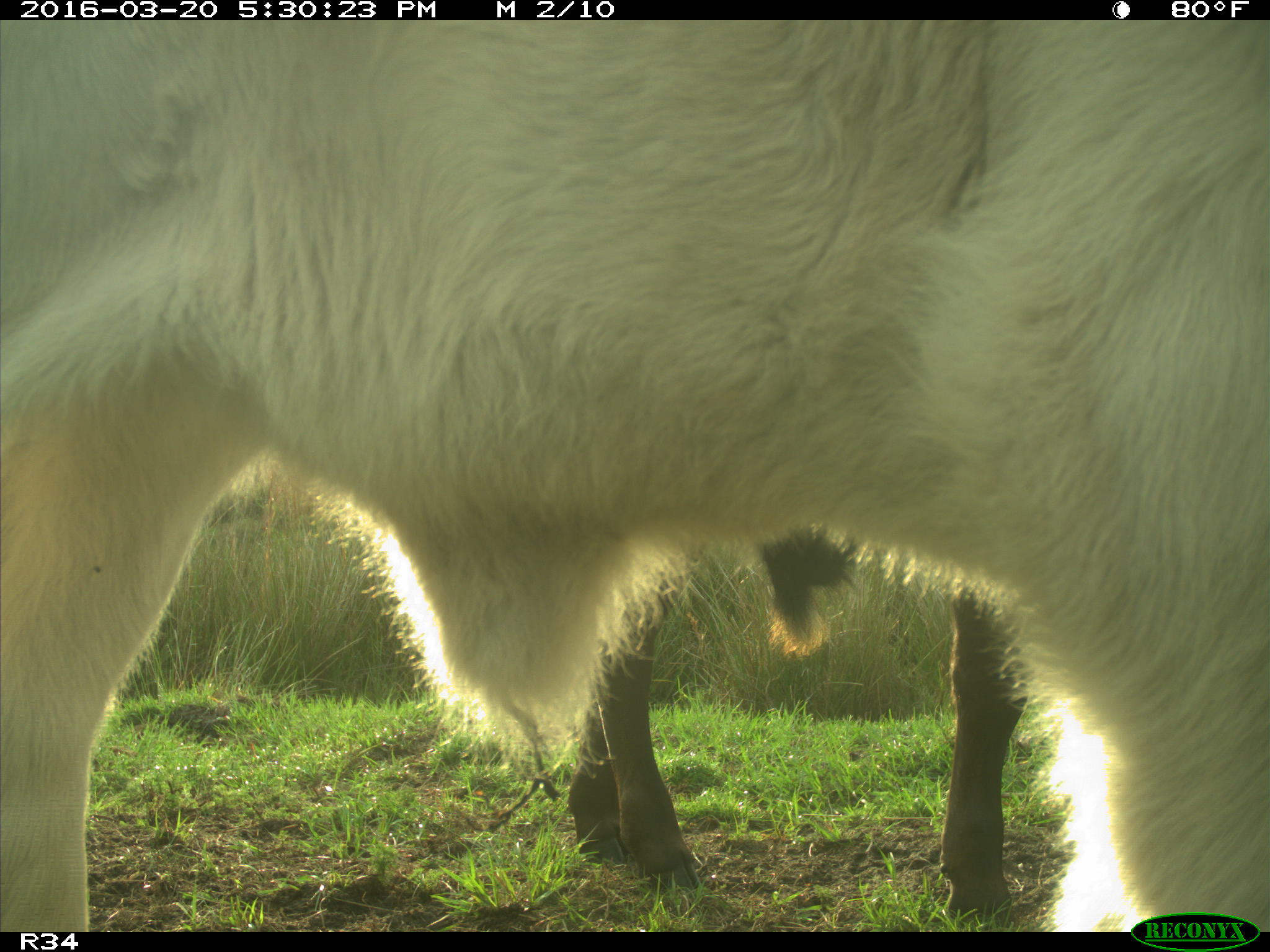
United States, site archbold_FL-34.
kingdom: Animalia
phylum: Chordata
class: Mammalia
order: Artiodactyla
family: Bovidae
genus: Bos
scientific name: Bos taurus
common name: domestic cow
Bos taurus (domestic cow).